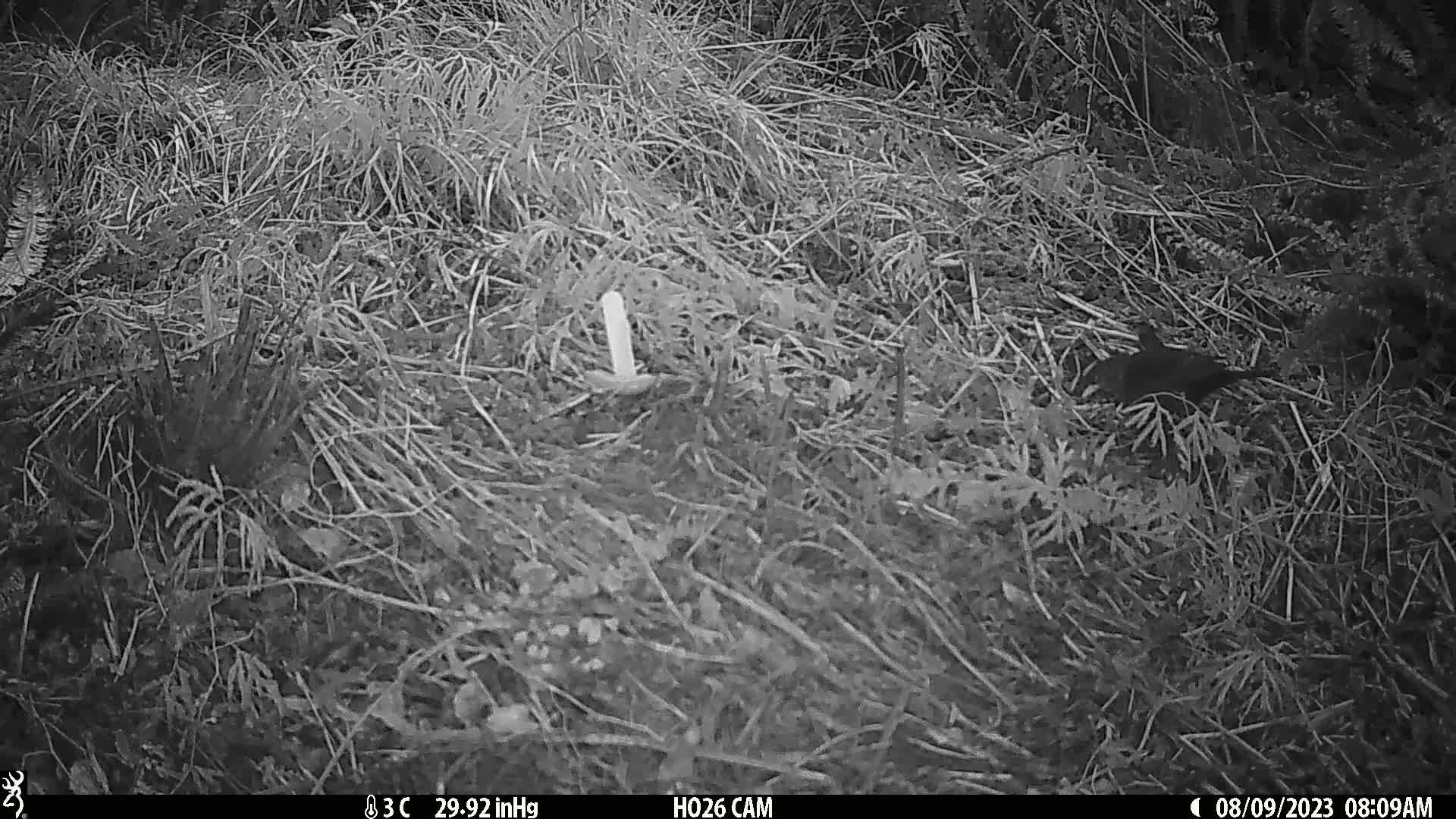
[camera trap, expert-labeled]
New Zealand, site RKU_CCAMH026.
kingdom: Animalia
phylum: Chordata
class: Aves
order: Passeriformes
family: Turdidae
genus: Turdus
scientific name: Turdus merula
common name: eurasian blackbird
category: blackbird